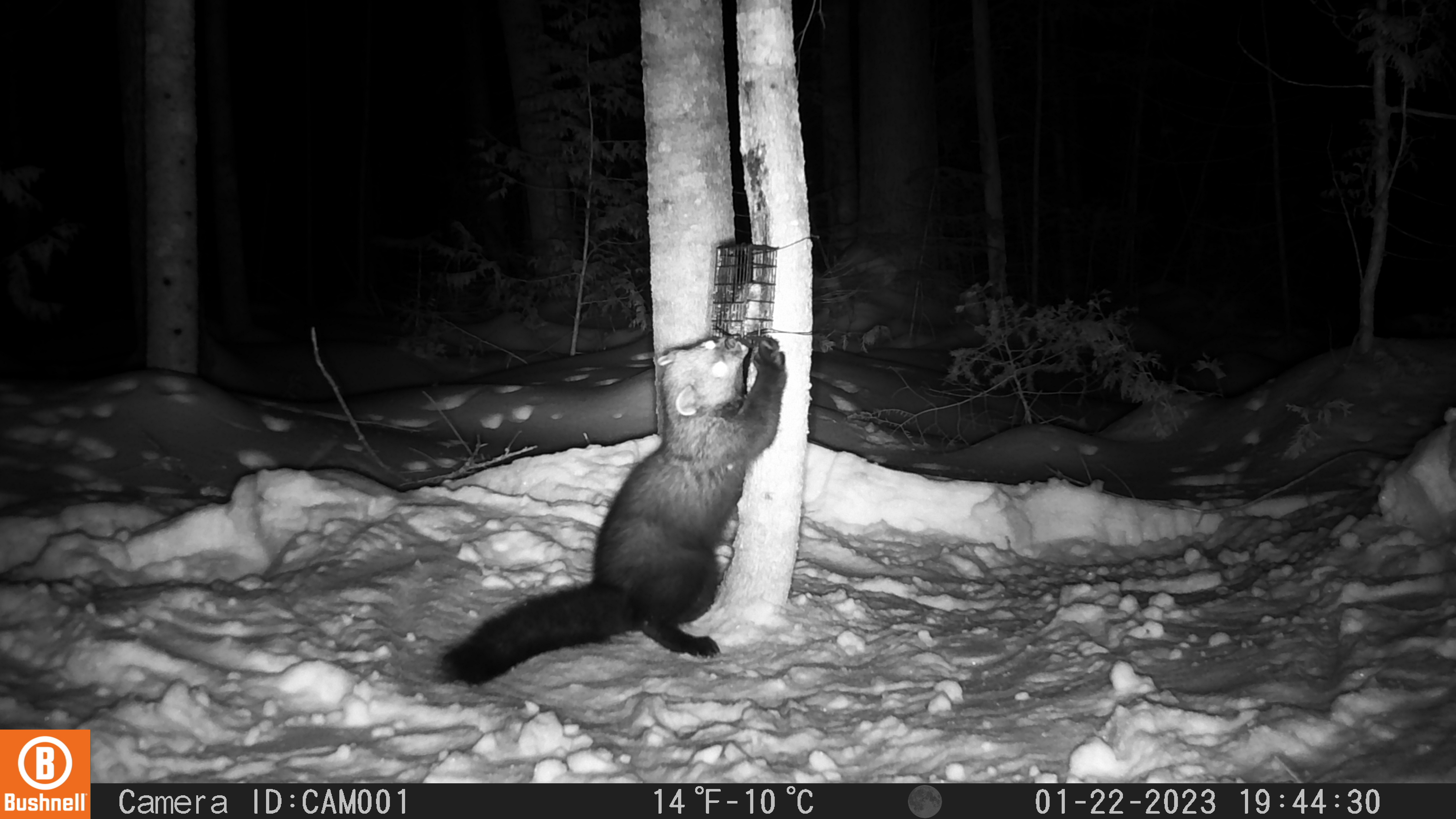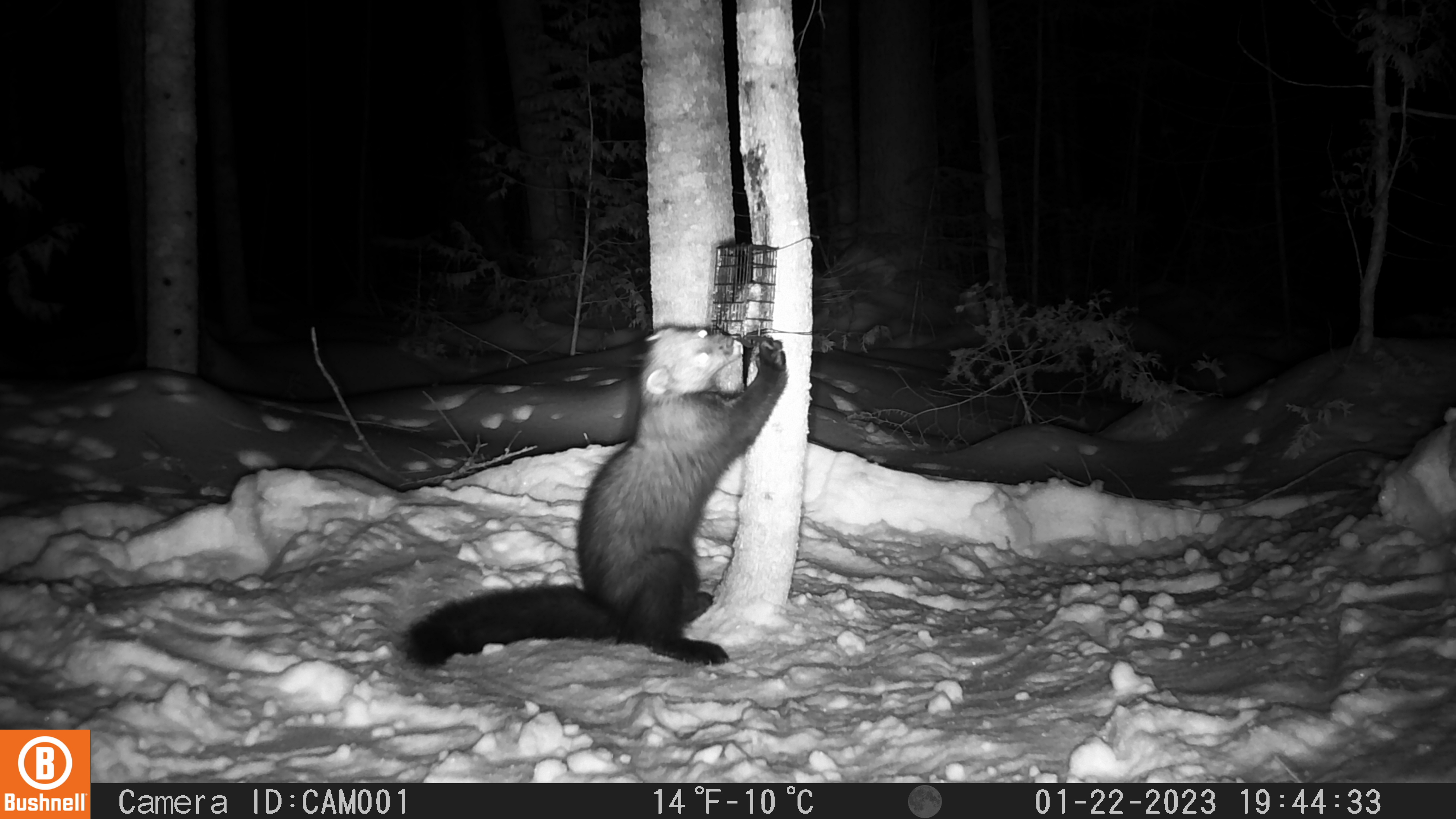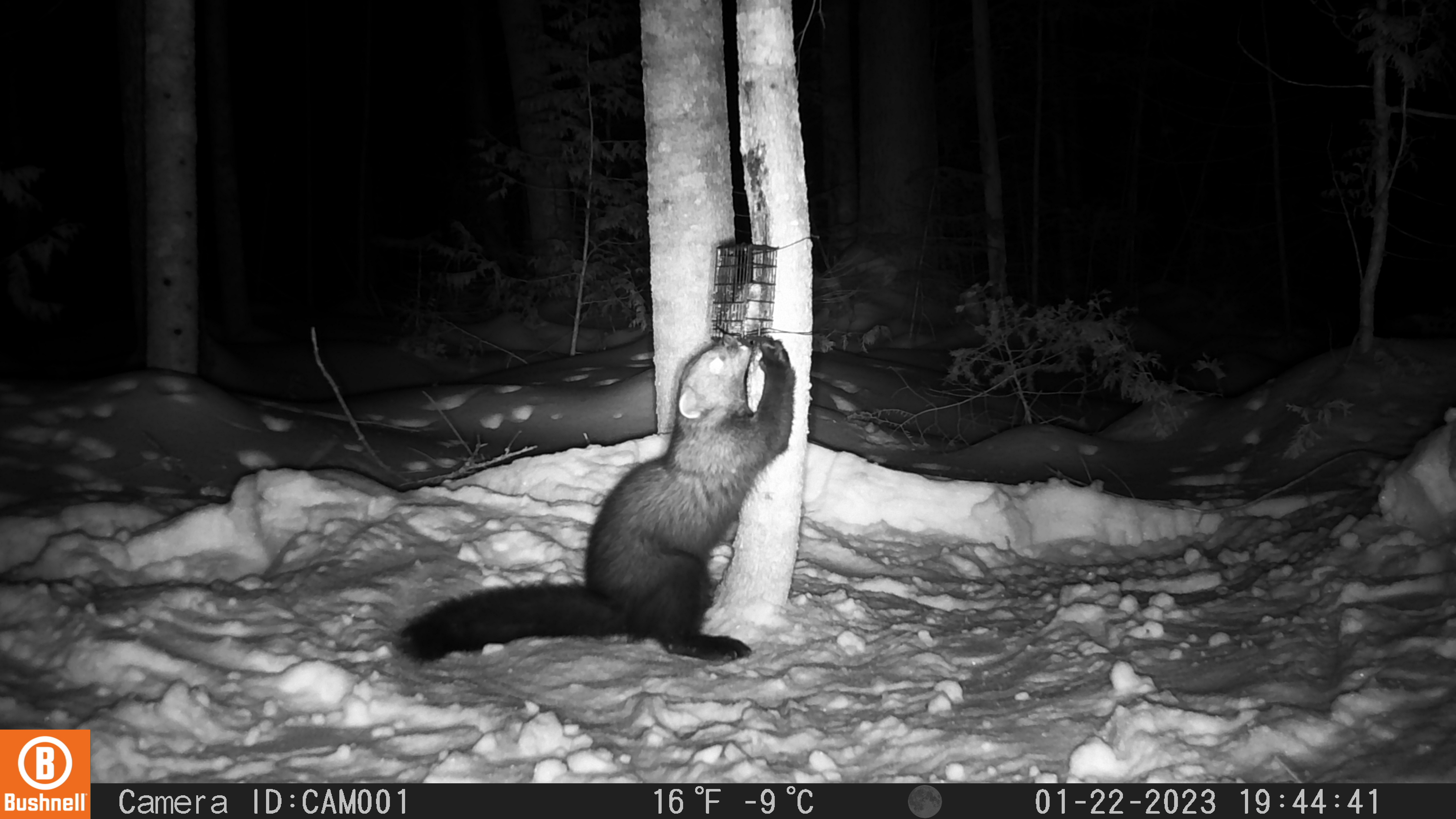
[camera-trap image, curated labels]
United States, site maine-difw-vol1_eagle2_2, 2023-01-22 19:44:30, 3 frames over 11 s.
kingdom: Animalia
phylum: Chordata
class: Mammalia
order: Carnivora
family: Mustelidae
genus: Pekania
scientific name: Pekania pennanti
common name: fisher